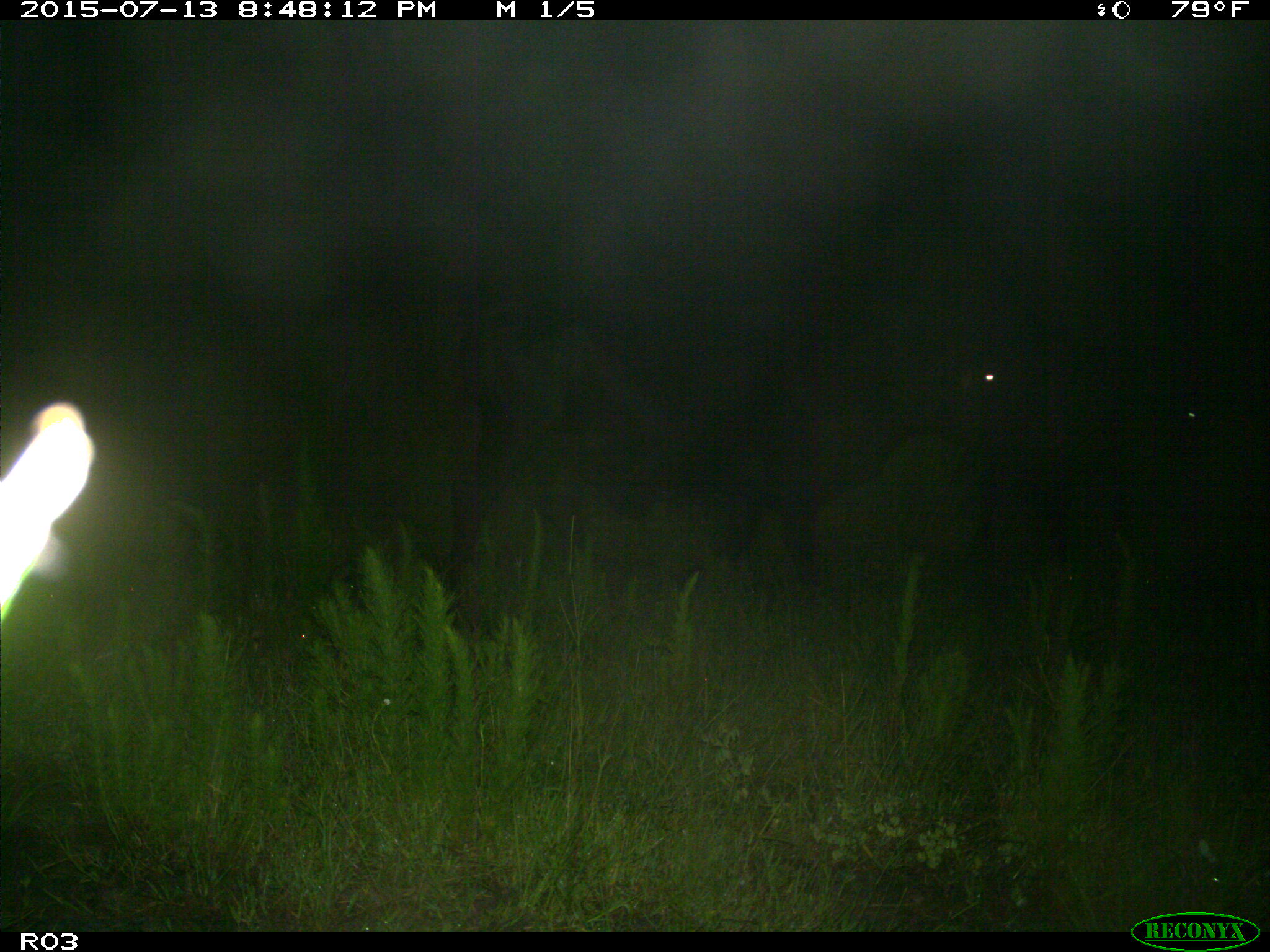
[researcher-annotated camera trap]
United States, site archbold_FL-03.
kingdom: Animalia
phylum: Chordata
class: Mammalia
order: Artiodactyla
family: Bovidae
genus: Bos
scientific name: Bos taurus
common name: domestic cow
Bos taurus (domestic cow).